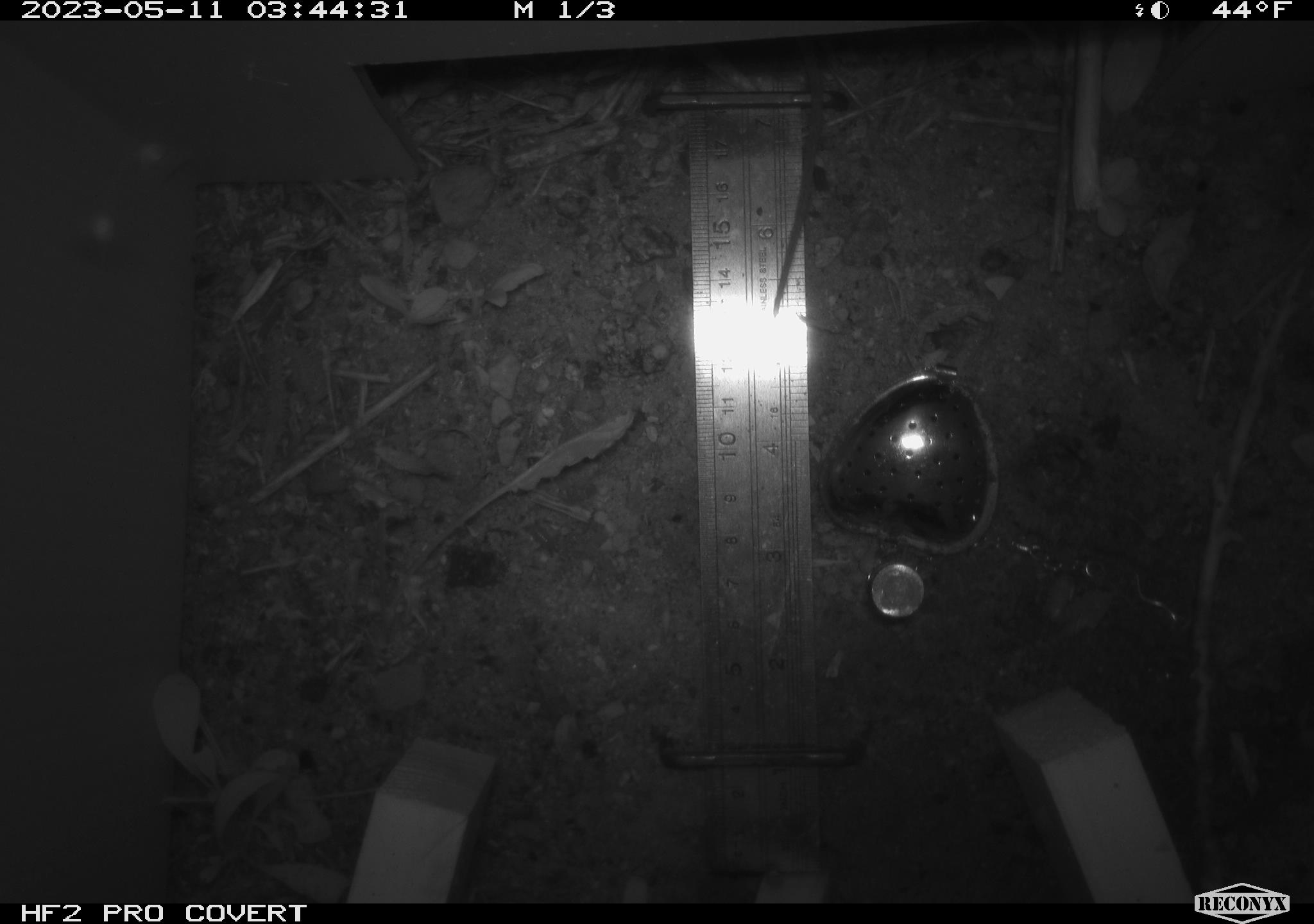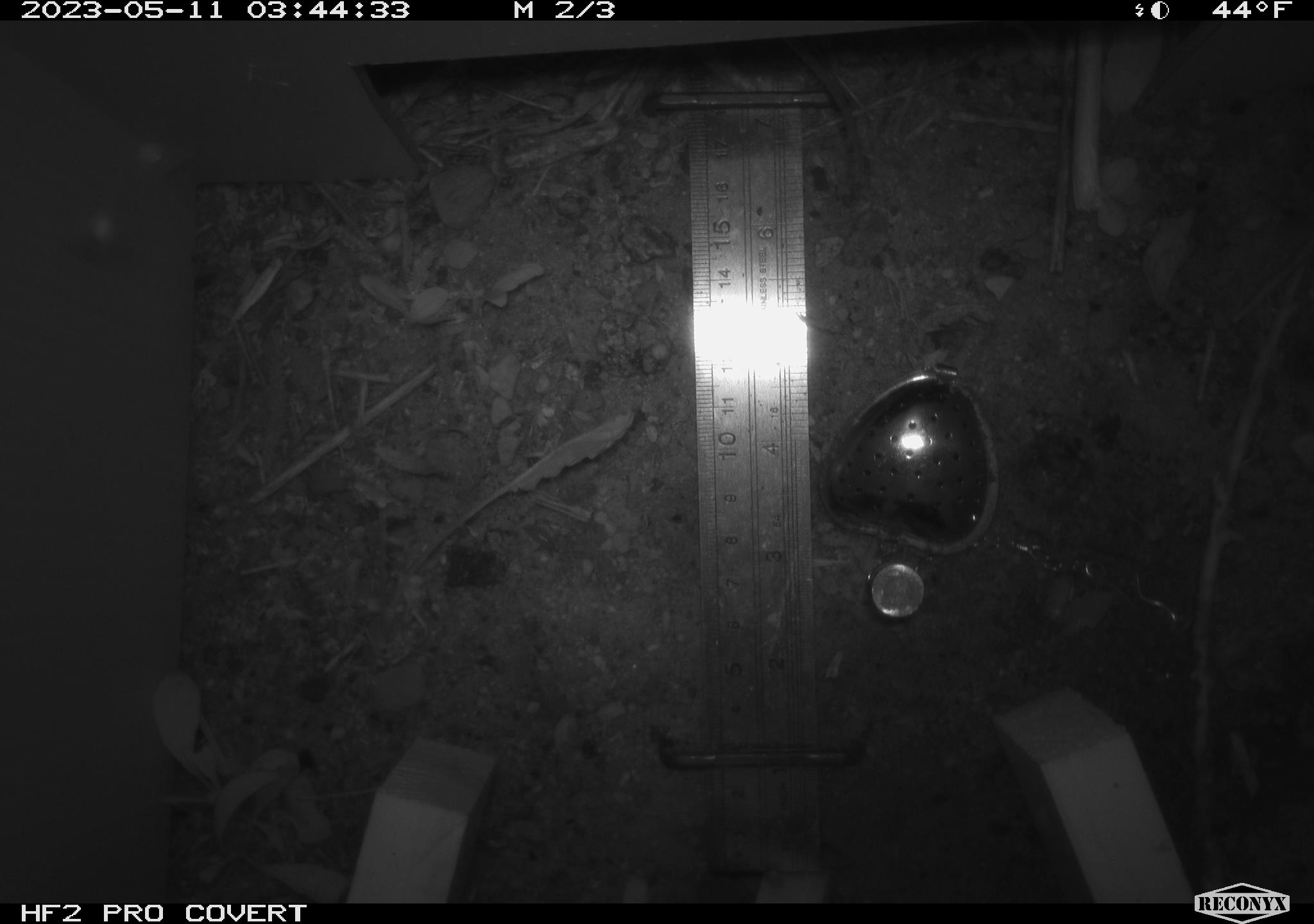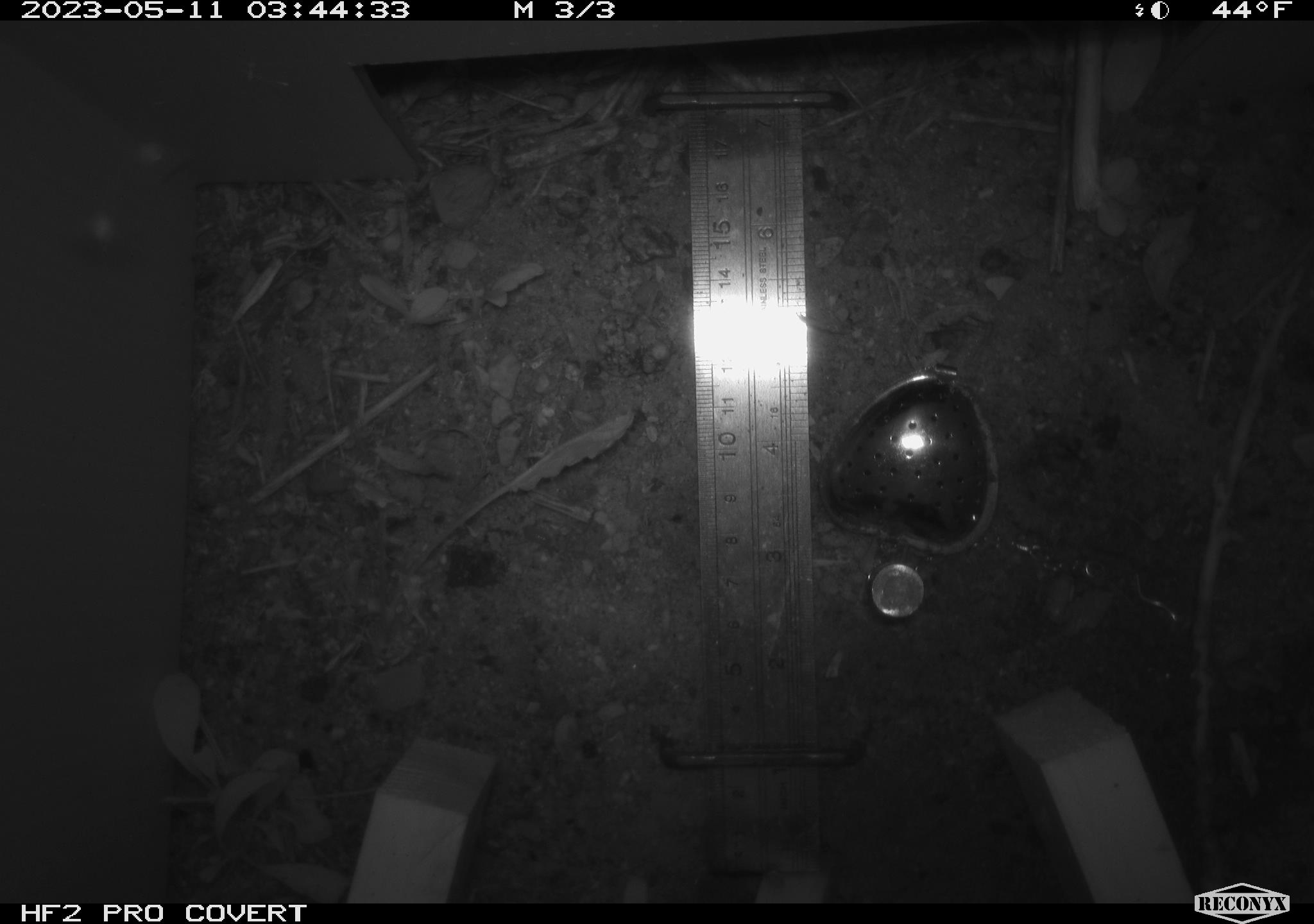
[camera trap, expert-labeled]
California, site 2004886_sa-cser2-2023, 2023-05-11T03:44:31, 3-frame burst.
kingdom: Animalia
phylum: Chordata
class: Mammalia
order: Rodentia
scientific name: Rodentia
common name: mouse species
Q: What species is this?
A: Mouse species (Rodentia).